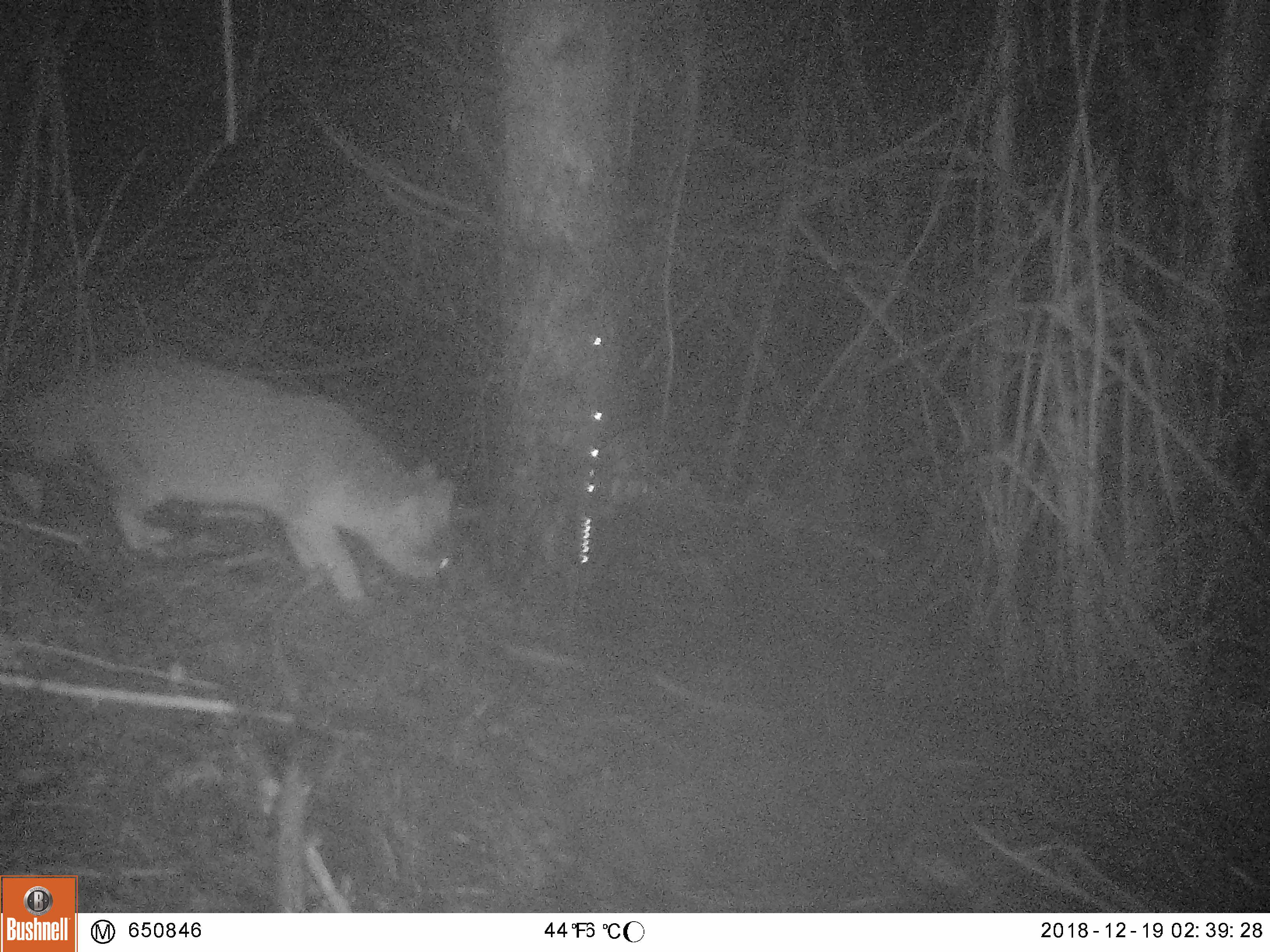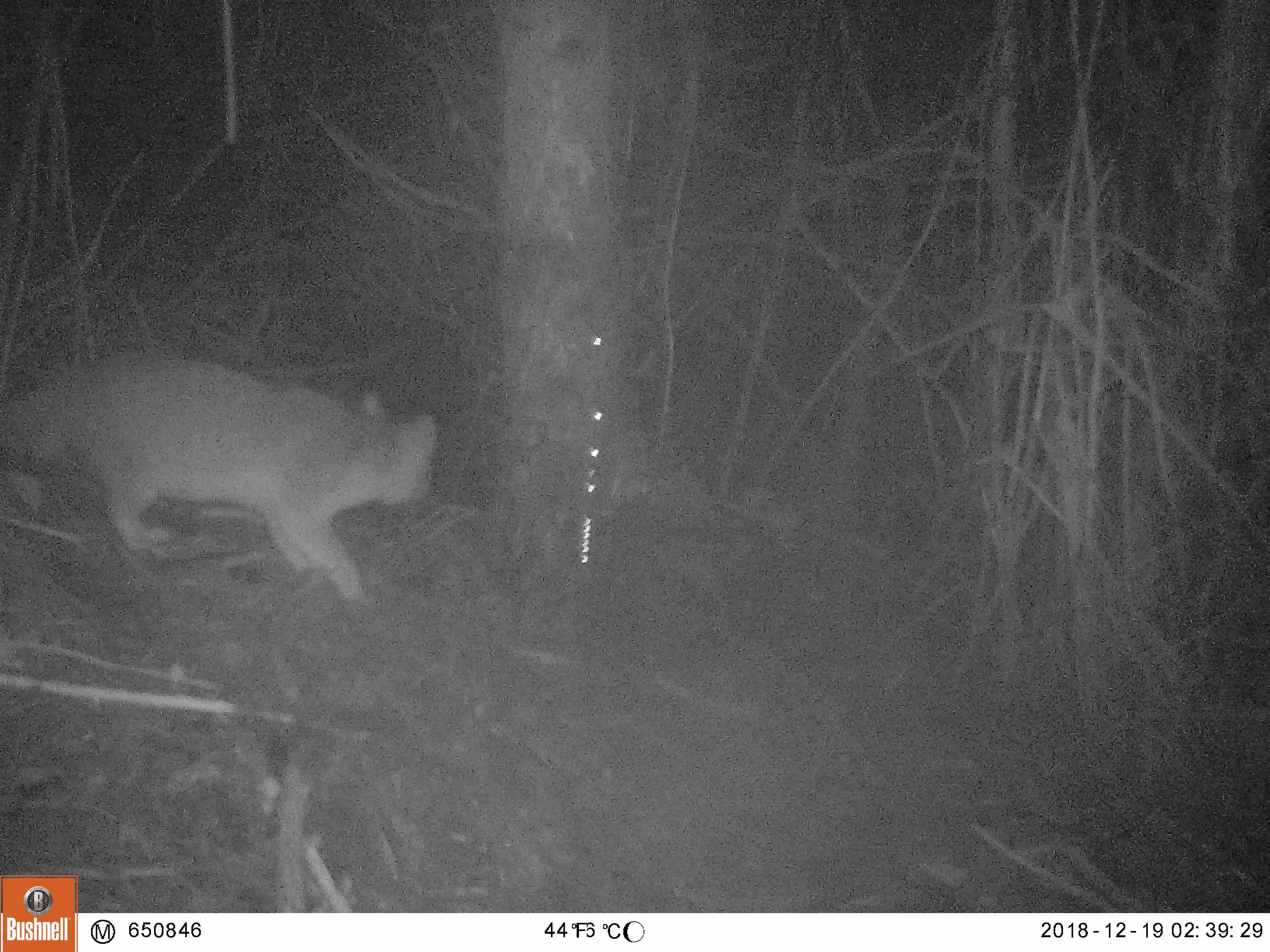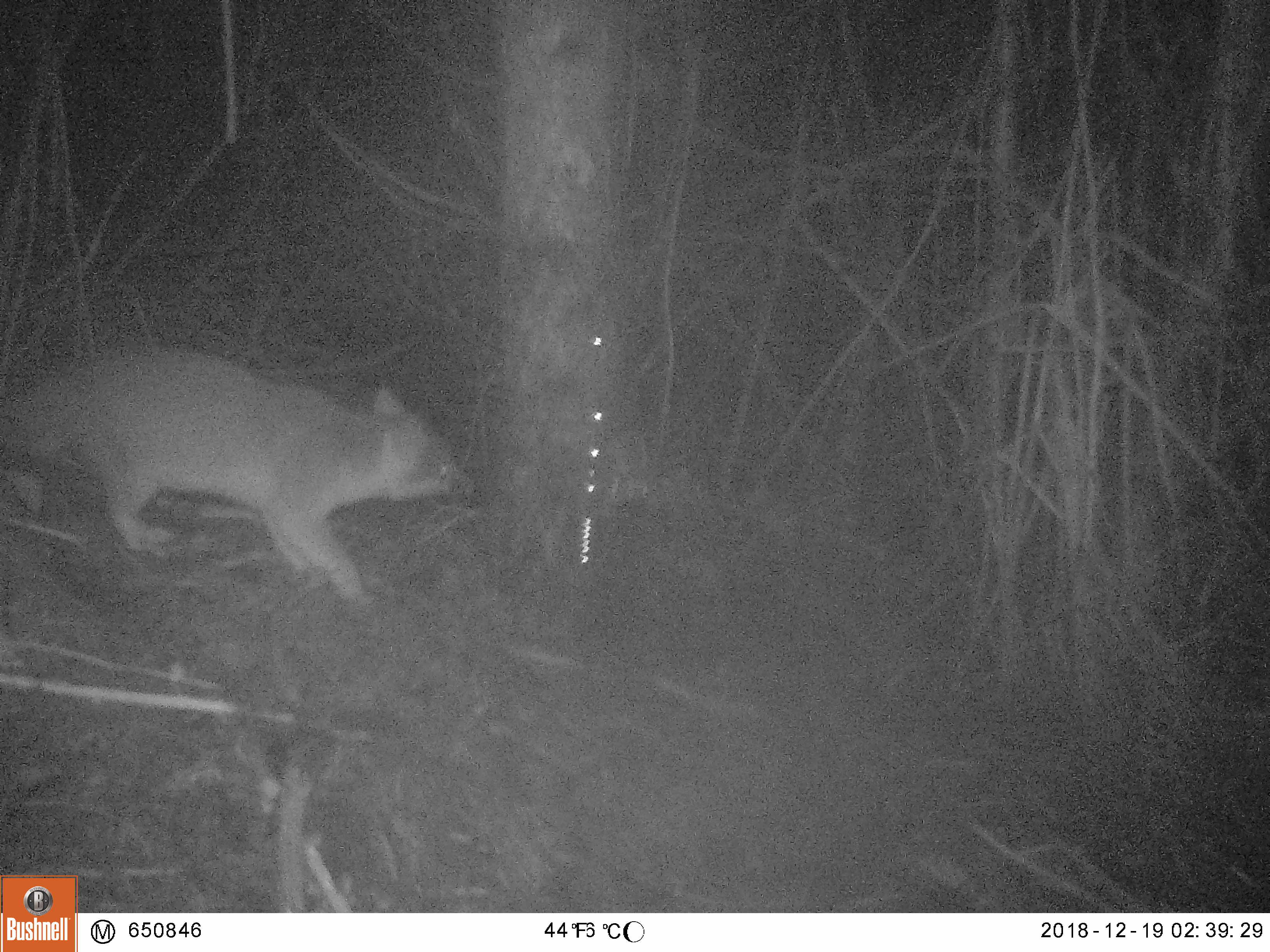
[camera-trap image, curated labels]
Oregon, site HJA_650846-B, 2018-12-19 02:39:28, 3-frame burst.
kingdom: Animalia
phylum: Chordata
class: Mammalia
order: Carnivora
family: Canidae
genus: Urocyon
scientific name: Urocyon cinereoargenteus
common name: gray fox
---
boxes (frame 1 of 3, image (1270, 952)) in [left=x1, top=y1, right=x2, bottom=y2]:
gray fox: [left=21, top=325, right=485, bottom=622]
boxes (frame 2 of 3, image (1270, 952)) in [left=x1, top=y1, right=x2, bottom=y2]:
gray fox: [left=6, top=328, right=455, bottom=623]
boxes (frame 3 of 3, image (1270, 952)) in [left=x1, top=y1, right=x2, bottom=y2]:
gray fox: [left=6, top=319, right=488, bottom=622]